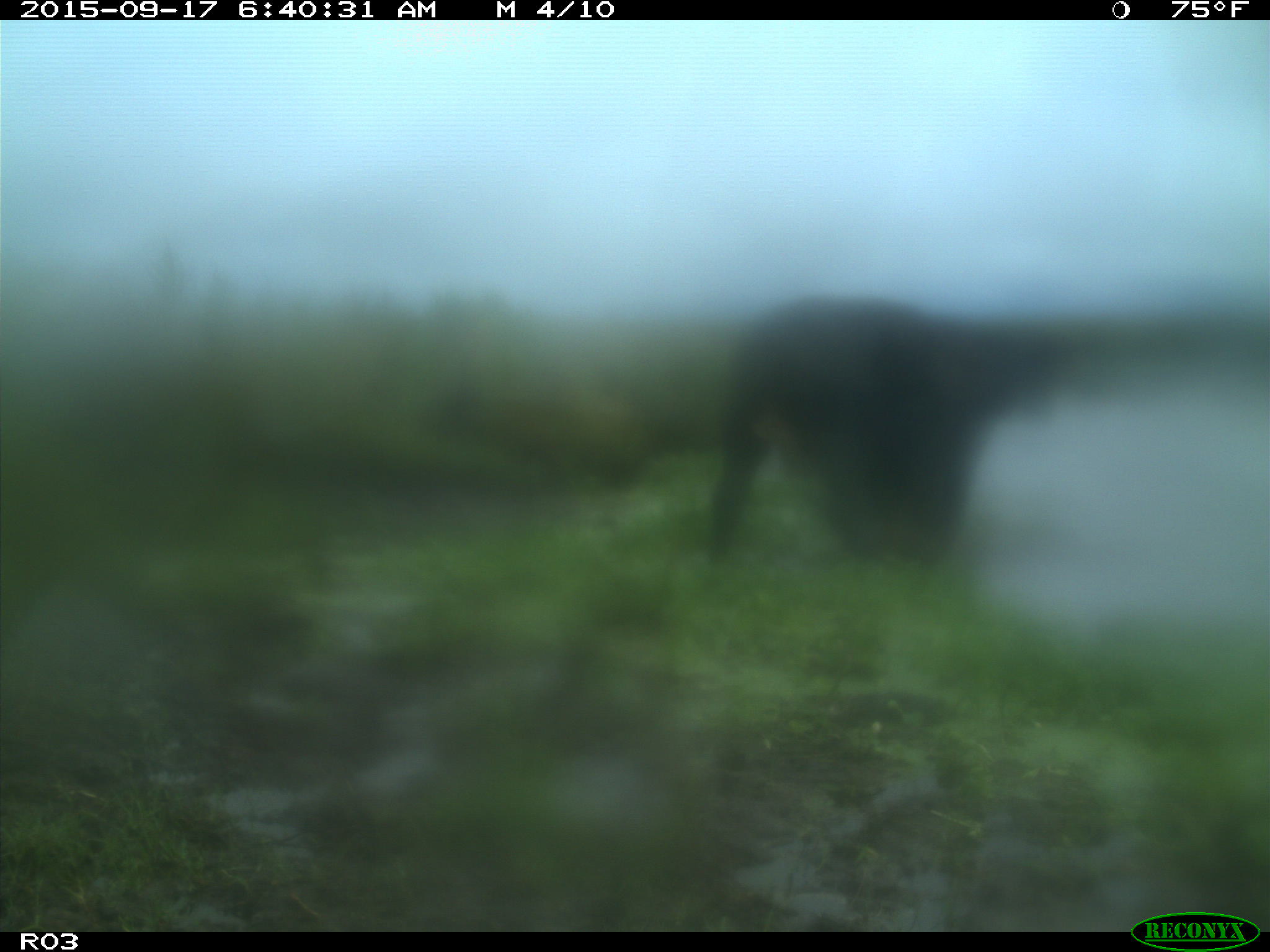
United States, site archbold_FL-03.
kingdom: Animalia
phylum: Chordata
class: Mammalia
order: Artiodactyla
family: Bovidae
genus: Bos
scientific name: Bos taurus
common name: domestic cow